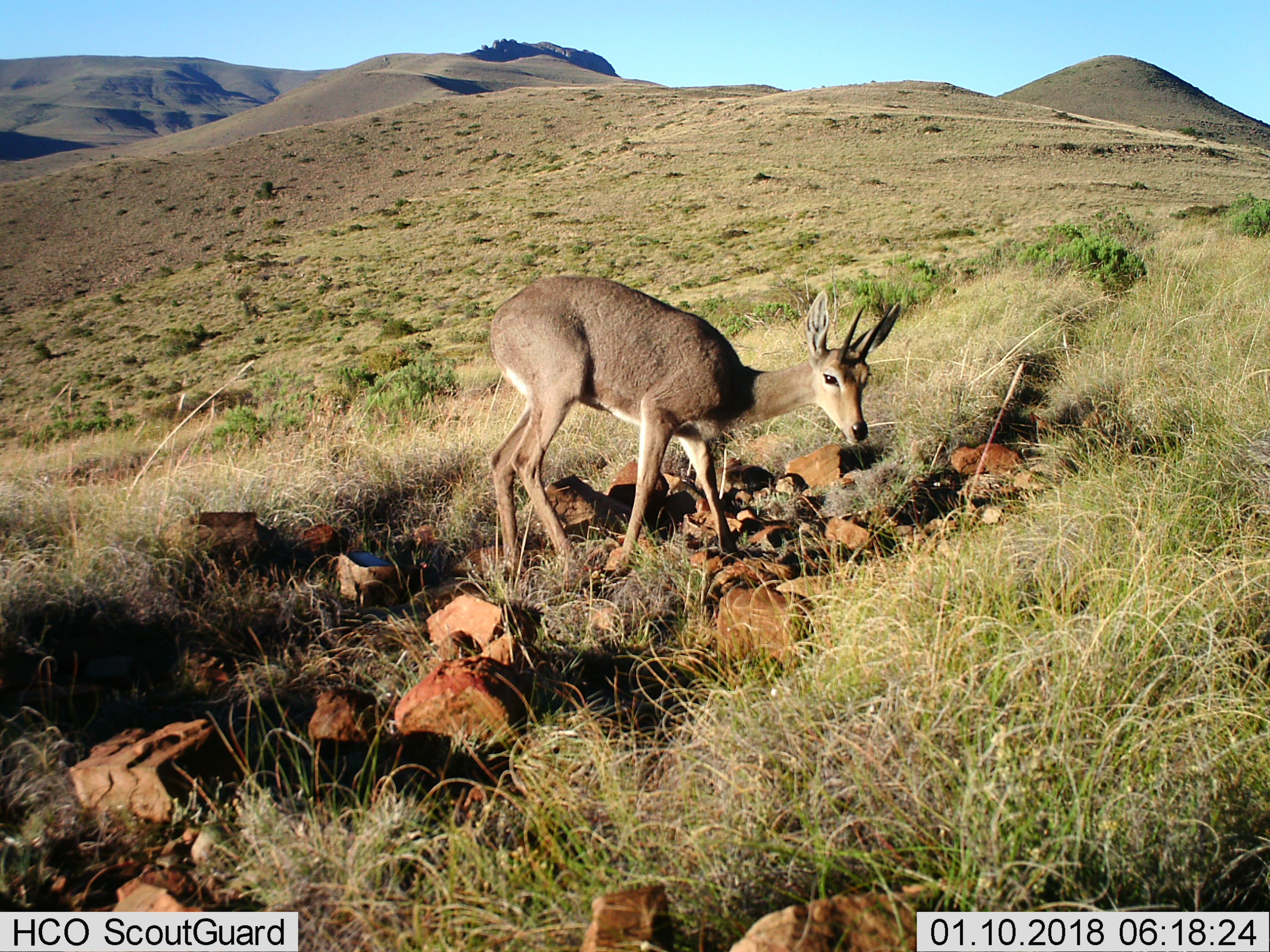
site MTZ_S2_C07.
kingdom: Animalia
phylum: Chordata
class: Mammalia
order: Artiodactyla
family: Bovidae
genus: Pelea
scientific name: Pelea capreolus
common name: grey rhebok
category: rhebokgrey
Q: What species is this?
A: Rhebokgrey (grey rhebok) (Pelea capreolus).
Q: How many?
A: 1.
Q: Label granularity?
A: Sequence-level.